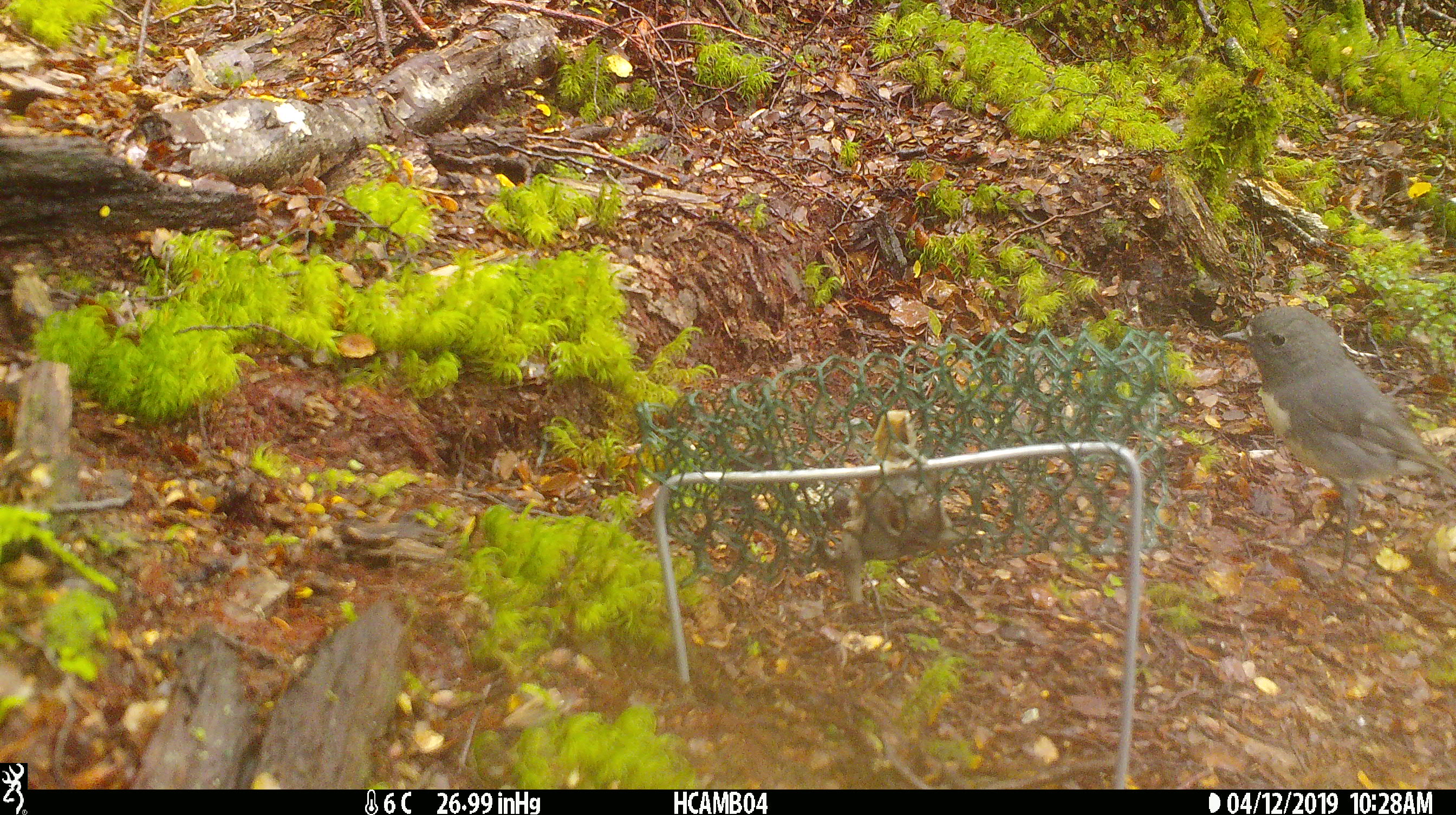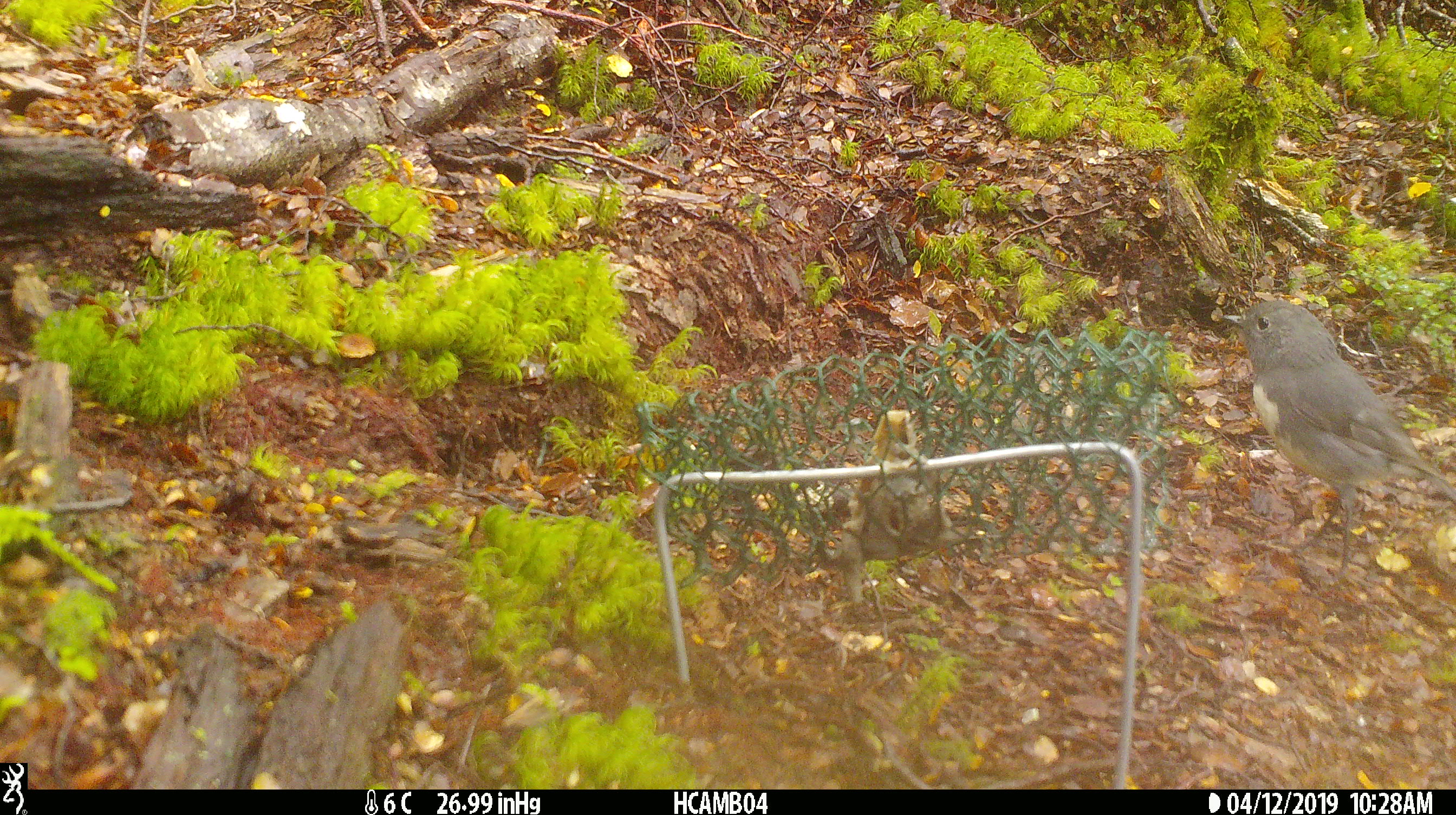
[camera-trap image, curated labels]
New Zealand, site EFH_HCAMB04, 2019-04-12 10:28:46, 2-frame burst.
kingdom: Animalia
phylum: Chordata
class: Aves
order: Passeriformes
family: Petroicidae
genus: Petroica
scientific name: Petroica australis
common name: new zealand robin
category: robin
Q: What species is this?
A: Robin (new zealand robin) (Petroica australis).